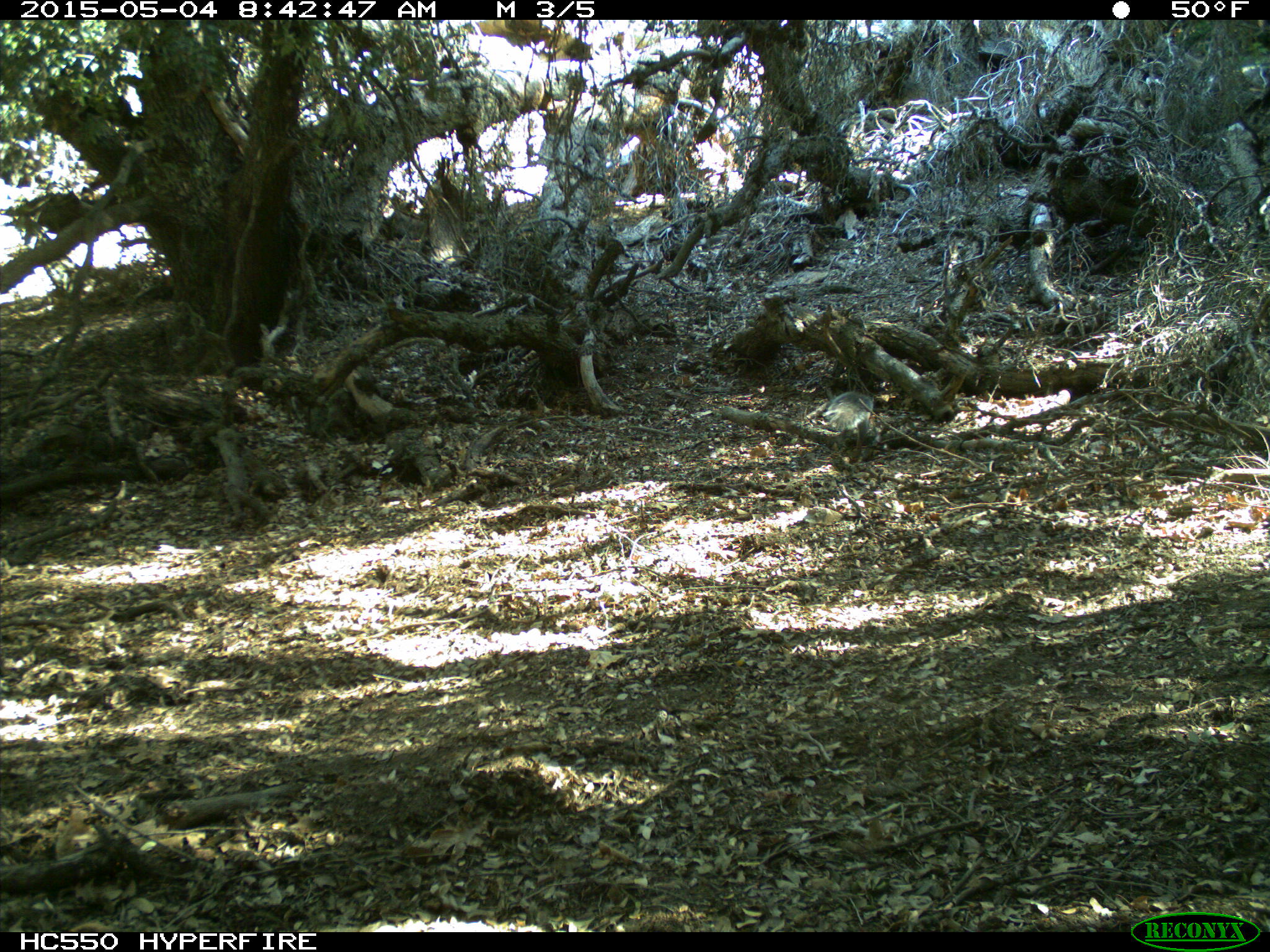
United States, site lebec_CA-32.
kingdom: Animalia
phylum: Chordata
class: Mammalia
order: Rodentia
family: Sciuridae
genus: Sciurus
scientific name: Sciurus carolinensis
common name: eastern gray squirrel